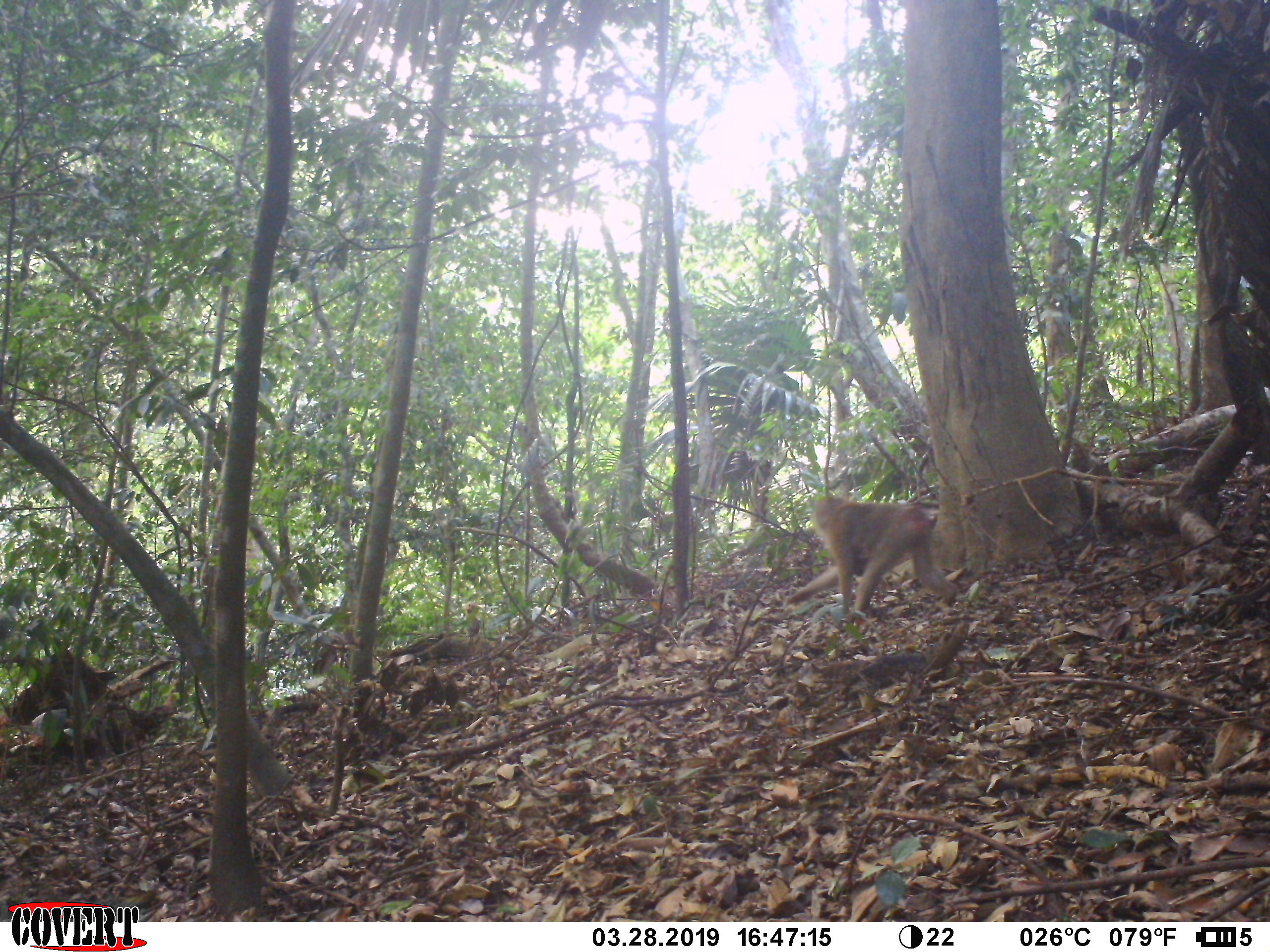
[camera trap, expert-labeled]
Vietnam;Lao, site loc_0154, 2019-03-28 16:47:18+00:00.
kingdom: Animalia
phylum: Chordata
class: Mammalia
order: Primates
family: Cercopithecidae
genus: Macaca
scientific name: Macaca nemestrina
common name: pig-tailed macaque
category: pig tailed macaque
Pig tailed macaque (pig-tailed macaque) (Macaca nemestrina). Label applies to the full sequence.